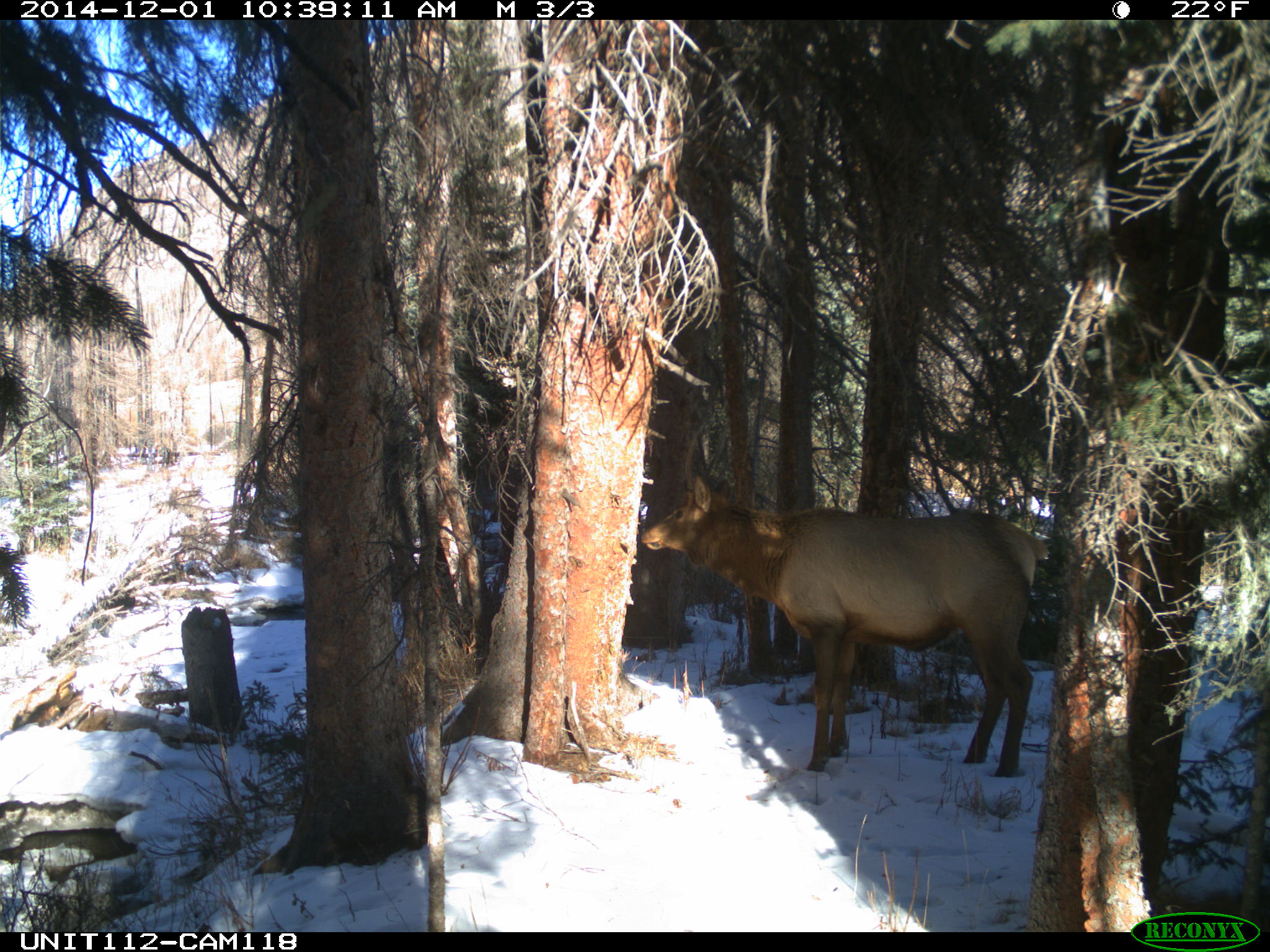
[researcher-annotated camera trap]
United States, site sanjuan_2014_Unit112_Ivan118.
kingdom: Animalia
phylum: Chordata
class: Mammalia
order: Artiodactyla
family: Cervidae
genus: Cervus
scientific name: Cervus elaphus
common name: red deer